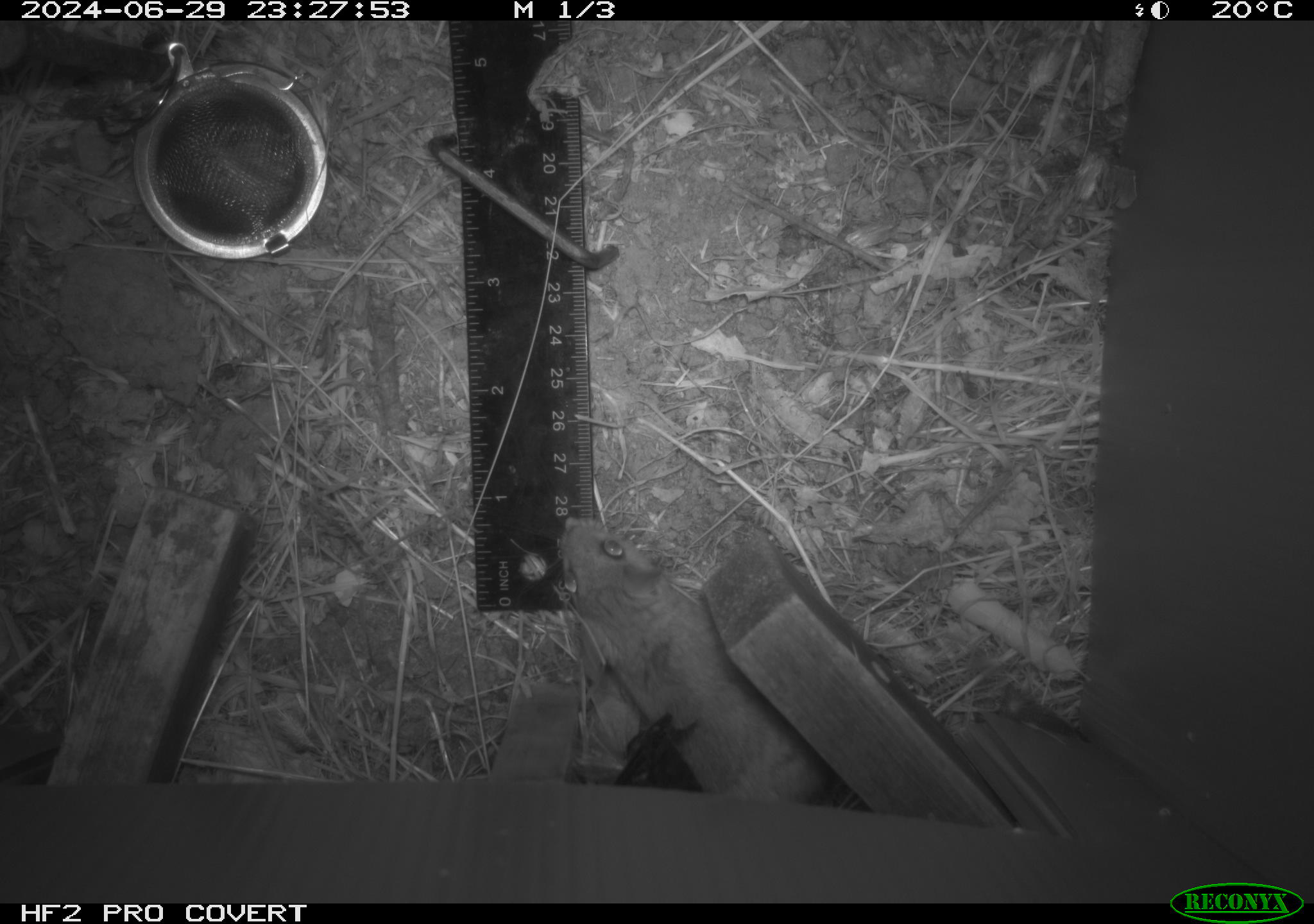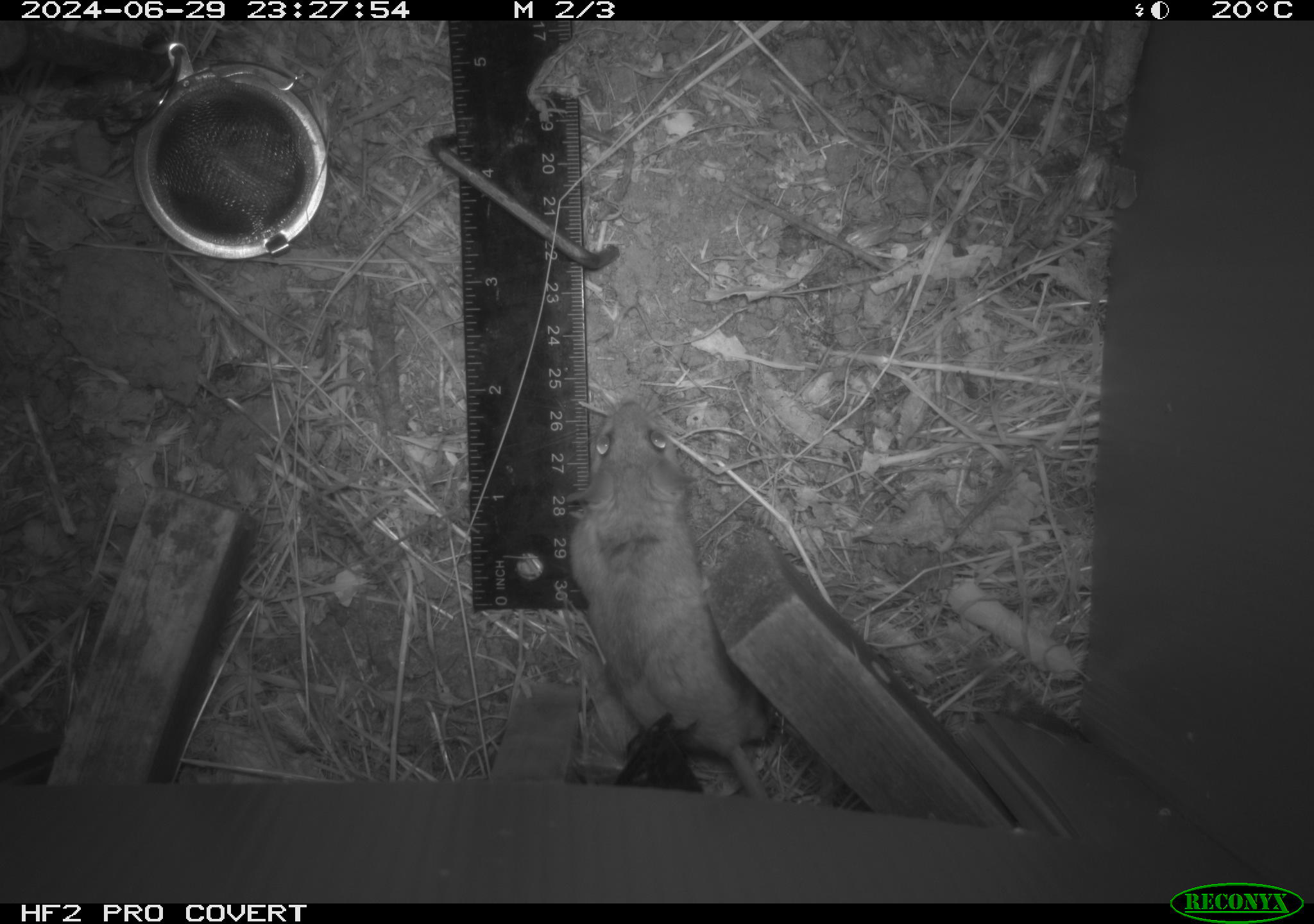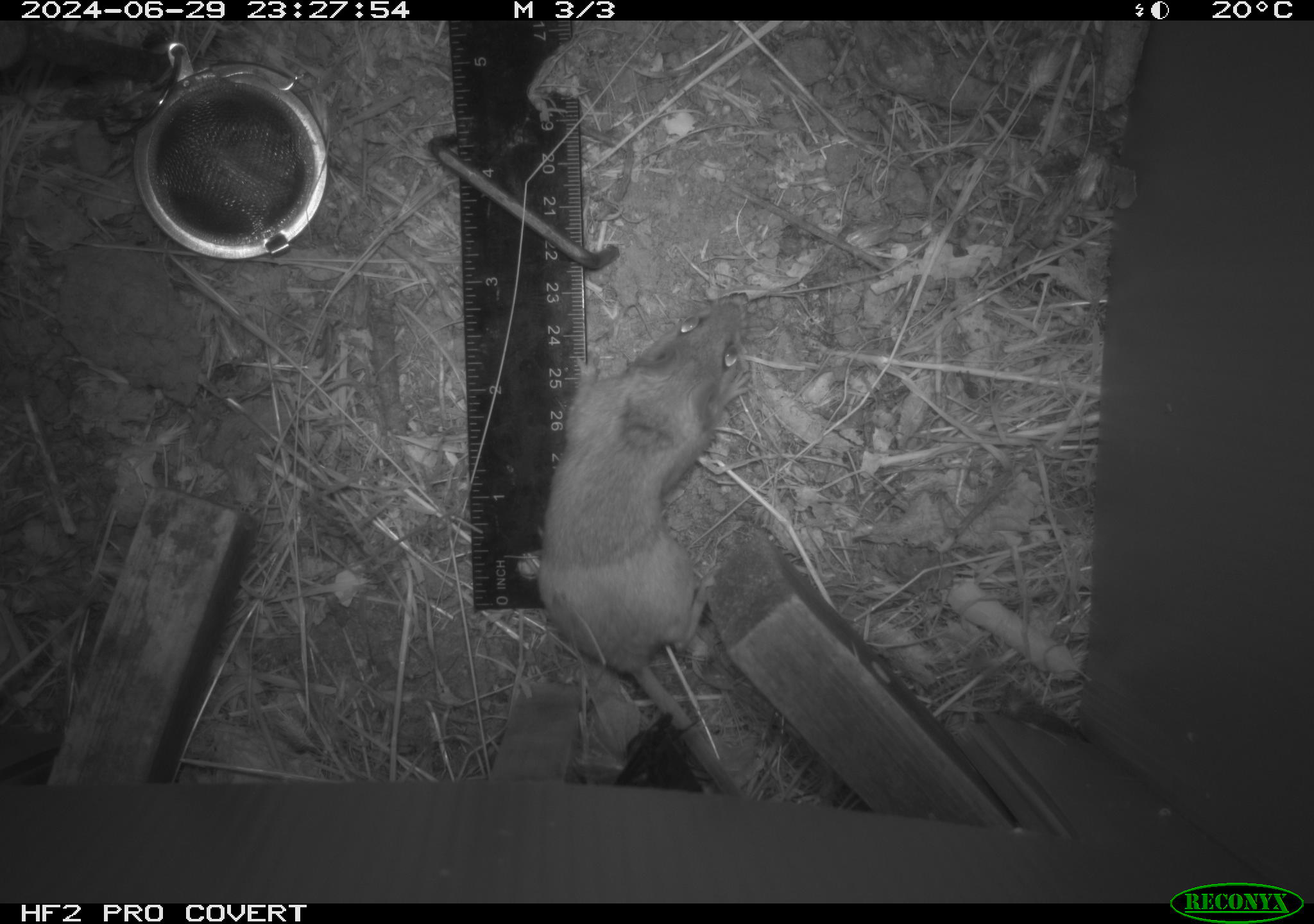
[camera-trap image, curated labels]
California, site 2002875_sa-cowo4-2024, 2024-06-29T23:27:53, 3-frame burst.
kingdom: Animalia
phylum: Chordata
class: Mammalia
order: Rodentia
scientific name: Rodentia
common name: rodent